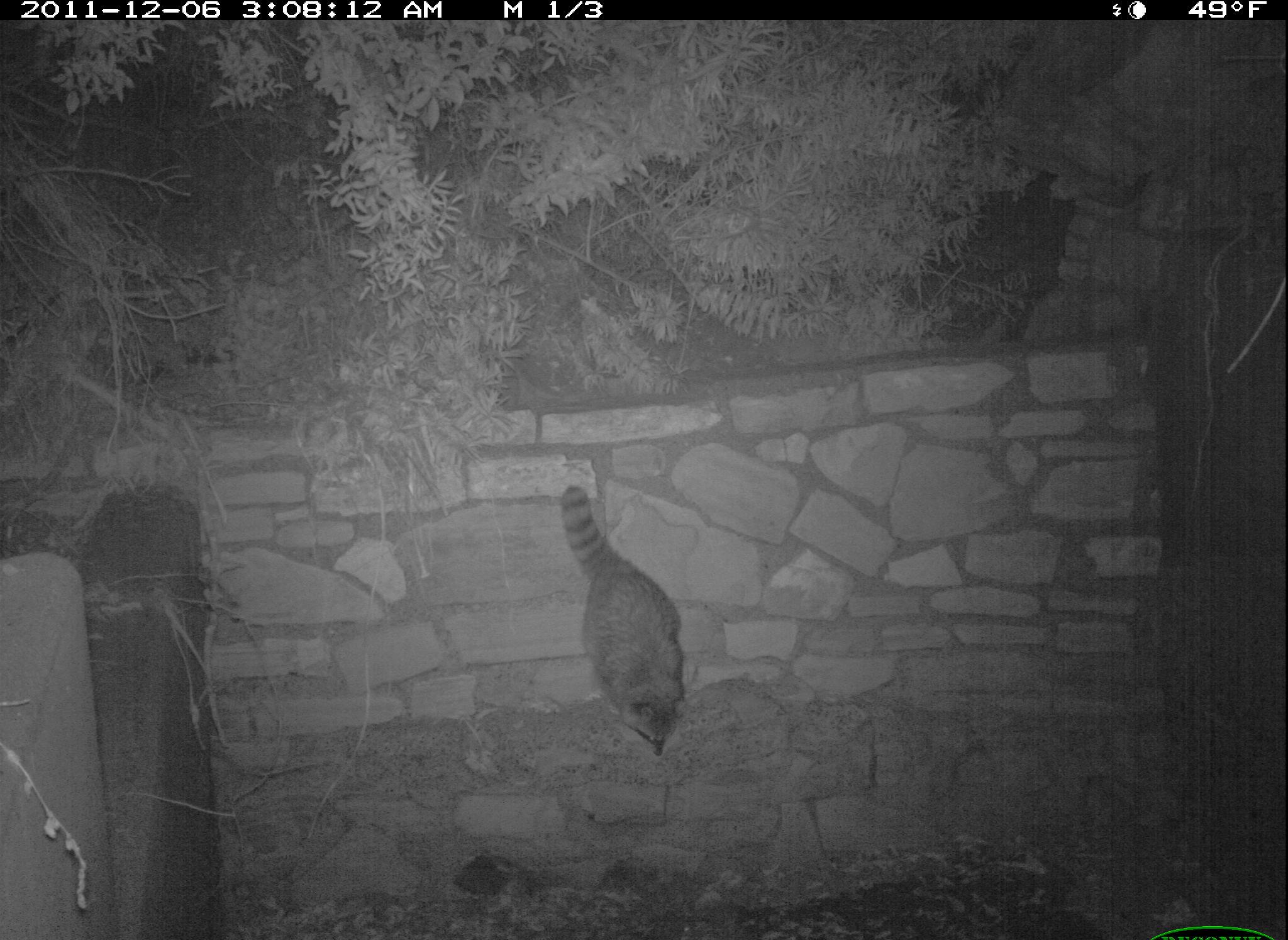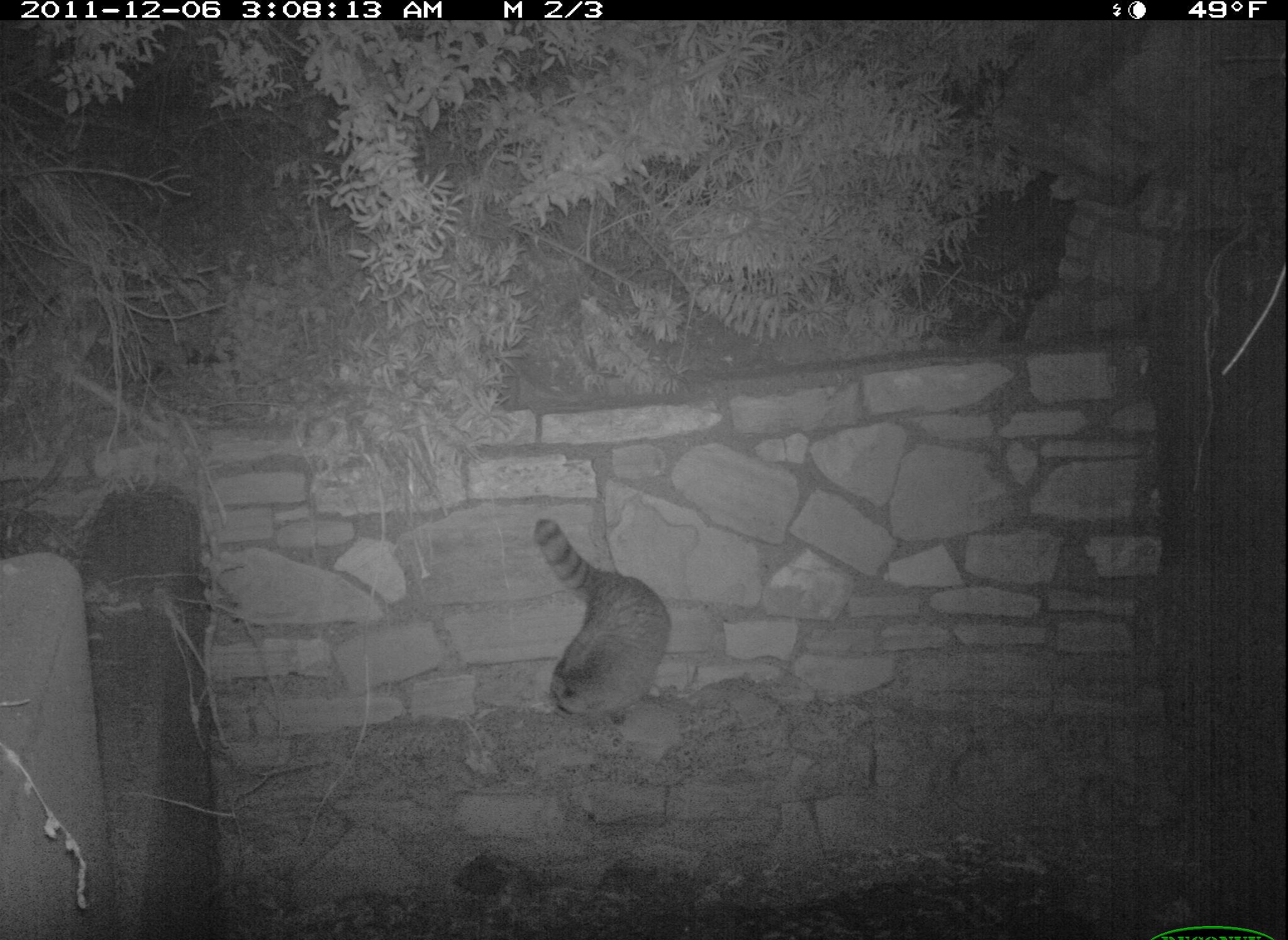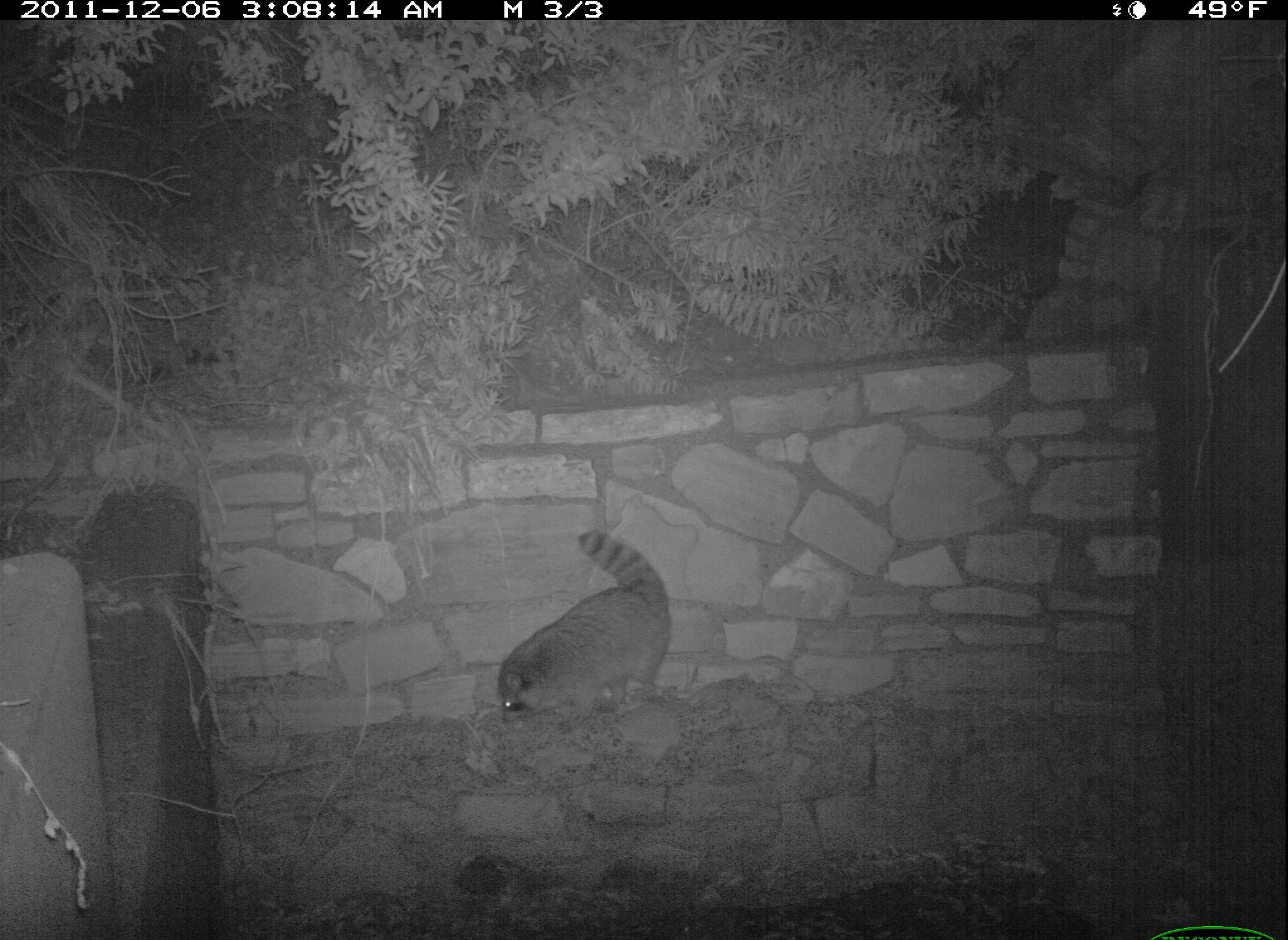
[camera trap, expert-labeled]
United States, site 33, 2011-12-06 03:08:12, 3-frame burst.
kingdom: Animalia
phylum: Chordata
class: Mammalia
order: Carnivora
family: Procyonidae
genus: Procyon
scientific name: Procyon lotor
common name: raccoon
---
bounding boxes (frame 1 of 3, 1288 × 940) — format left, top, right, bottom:
raccoon: 543, 475, 713, 763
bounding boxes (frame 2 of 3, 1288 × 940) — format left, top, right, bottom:
raccoon: 517, 515, 684, 757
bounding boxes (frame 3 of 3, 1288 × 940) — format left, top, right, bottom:
raccoon: 469, 522, 700, 738